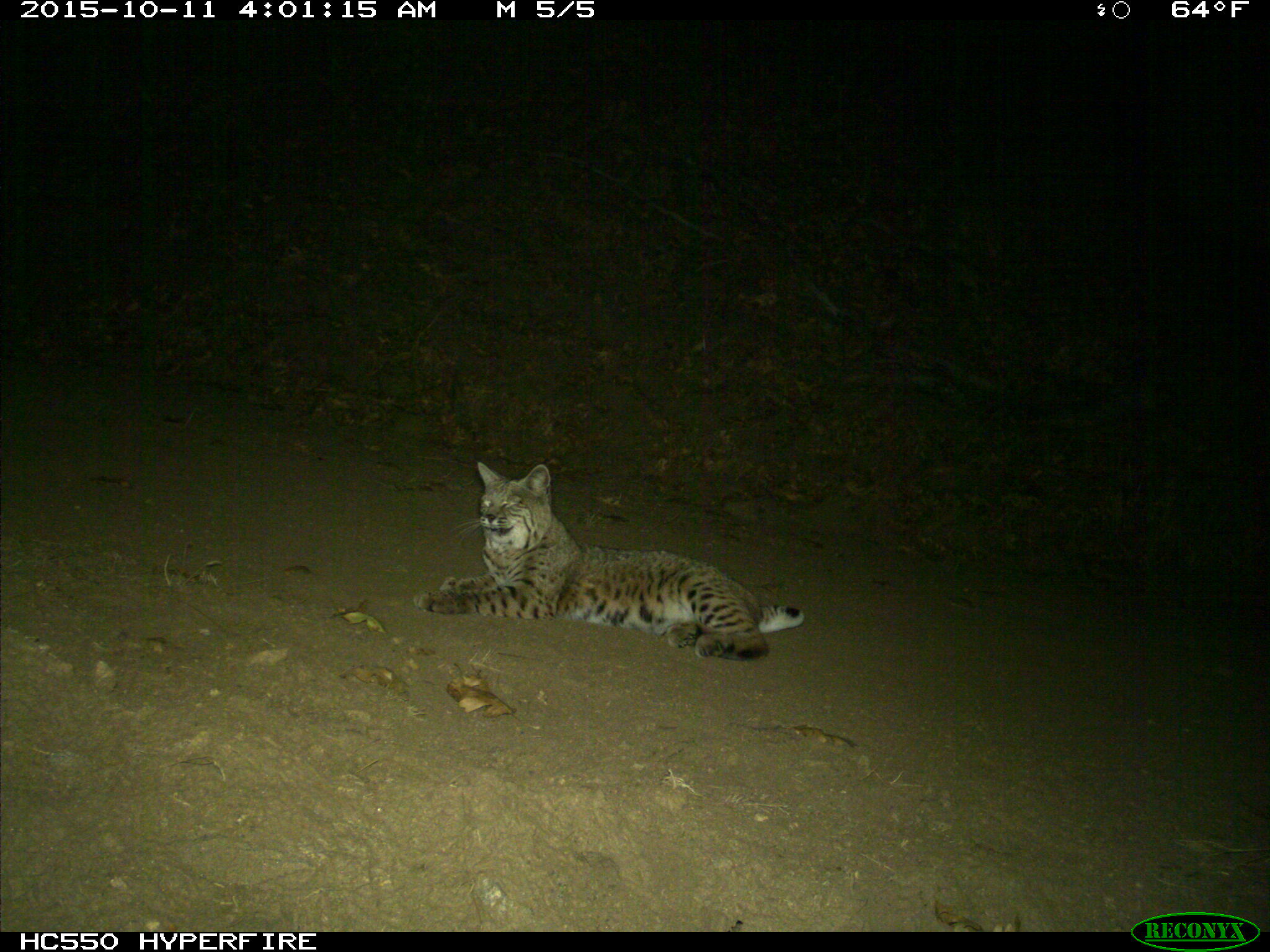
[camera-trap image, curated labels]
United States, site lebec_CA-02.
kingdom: Animalia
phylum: Chordata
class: Mammalia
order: Carnivora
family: Felidae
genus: Lynx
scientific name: Lynx rufus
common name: bobcat